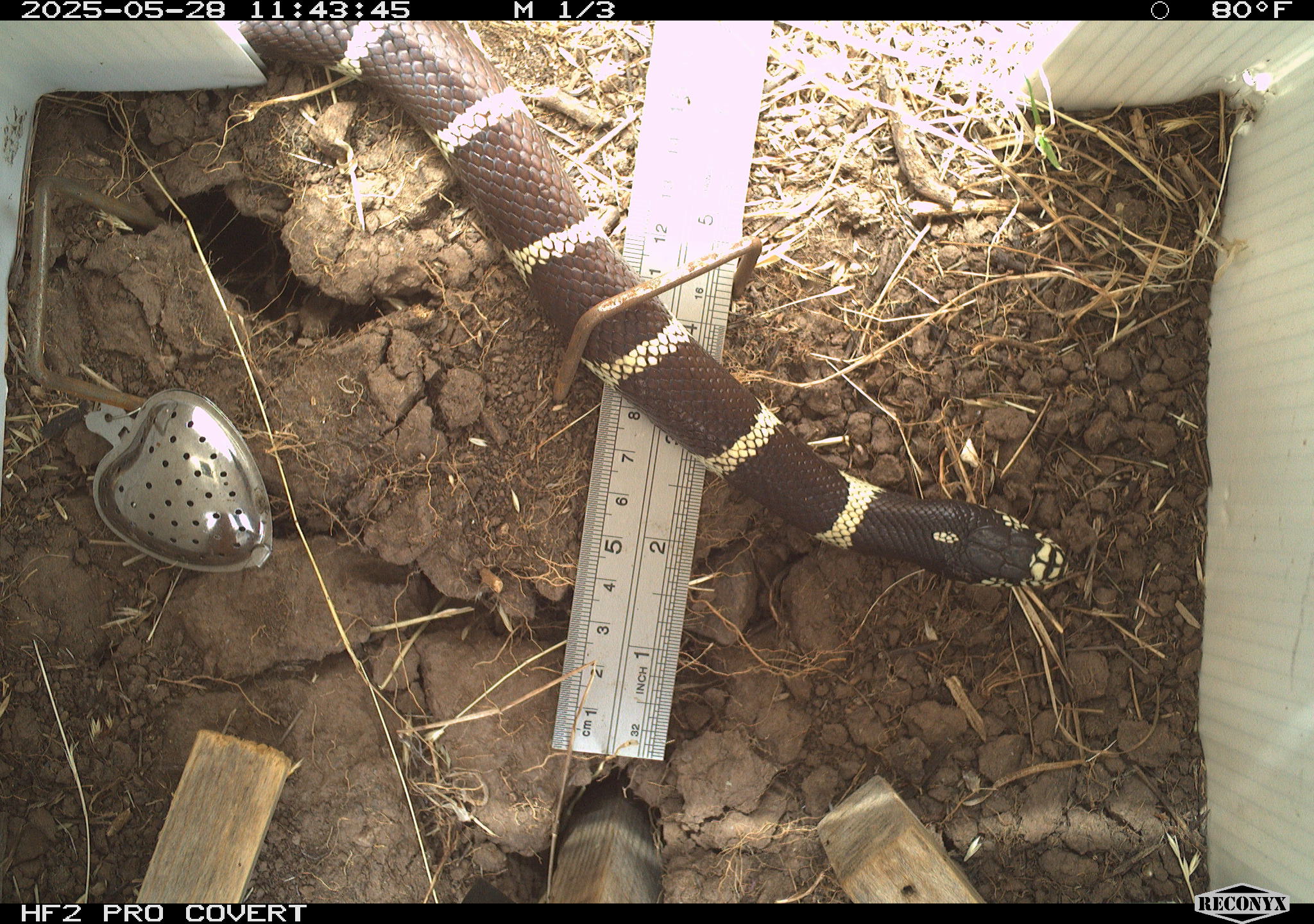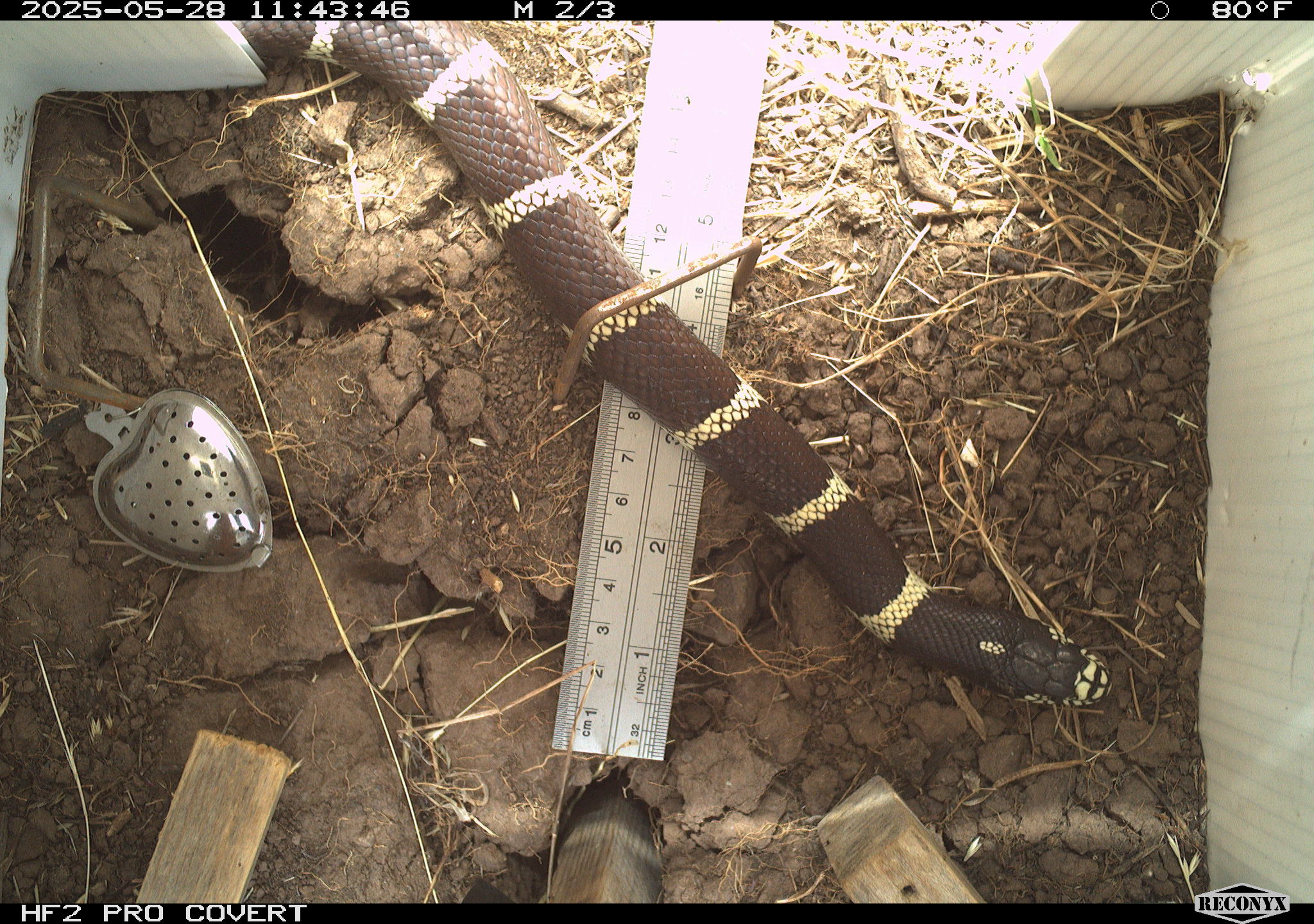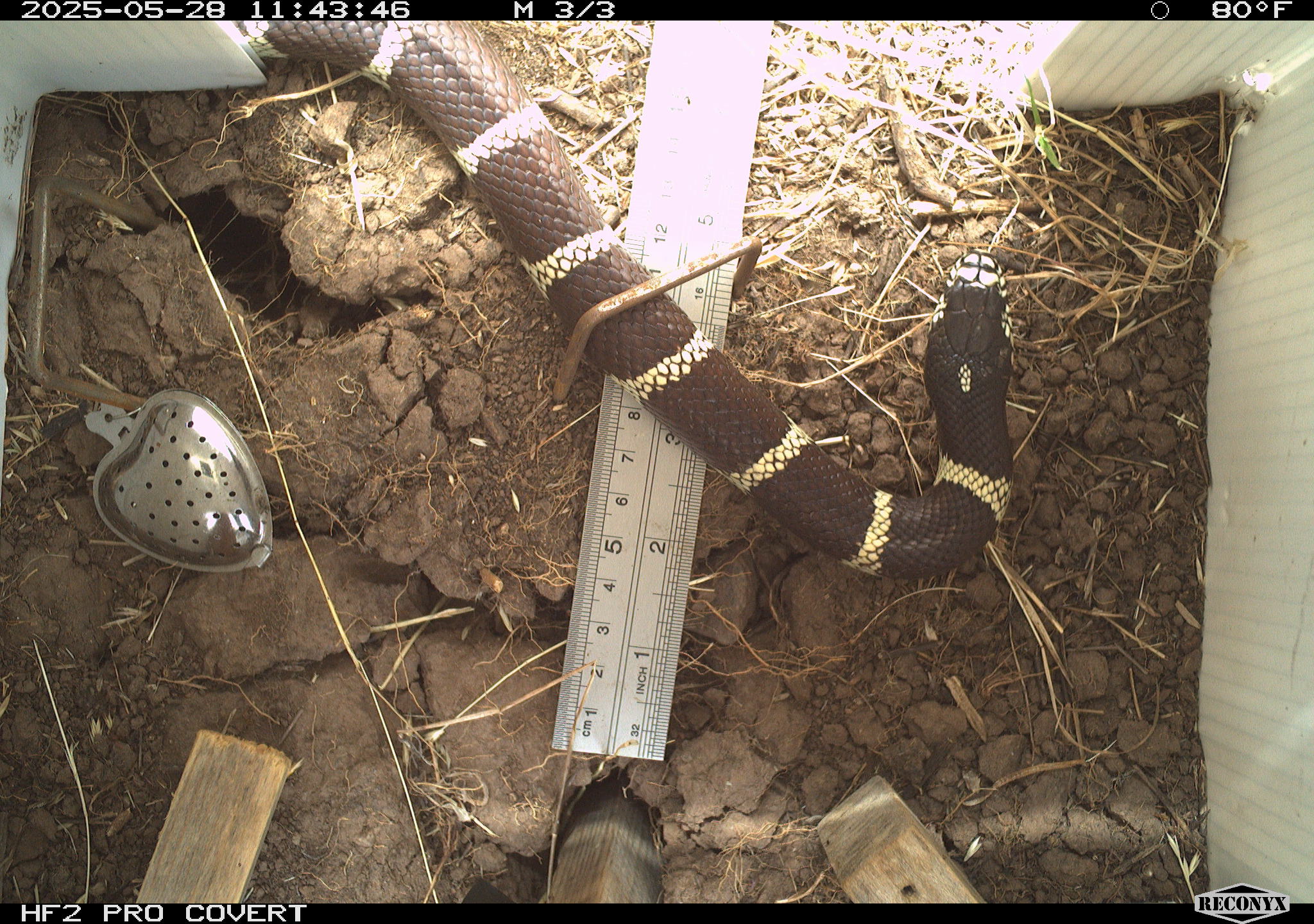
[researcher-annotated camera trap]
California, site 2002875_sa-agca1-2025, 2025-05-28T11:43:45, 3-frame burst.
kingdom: Animalia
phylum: Chordata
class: Reptilia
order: Squamata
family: Colubridae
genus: Lampropeltis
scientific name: Lampropeltis californiae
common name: california kingsnake